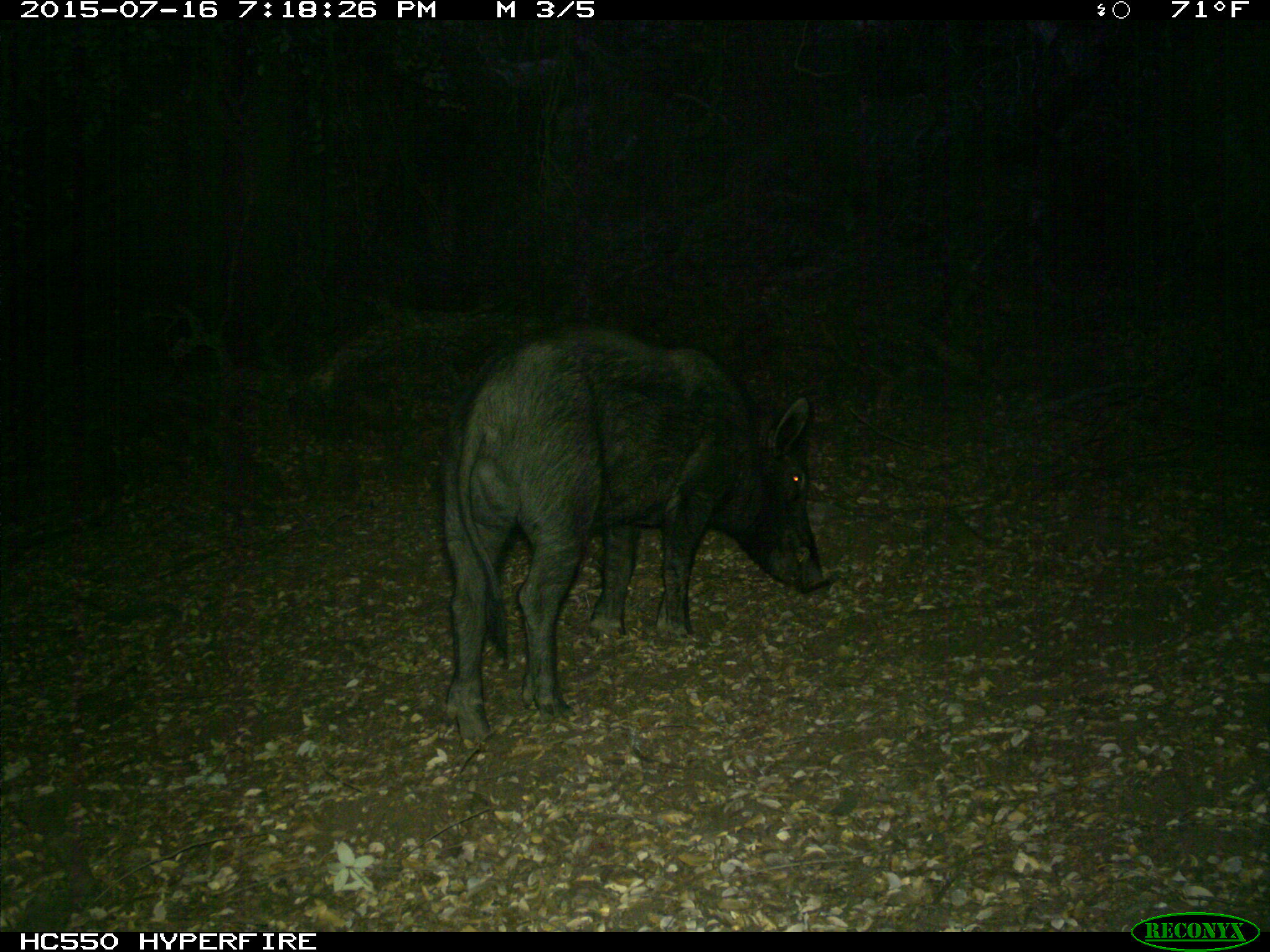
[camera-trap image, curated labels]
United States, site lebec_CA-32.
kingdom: Animalia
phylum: Chordata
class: Mammalia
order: Artiodactyla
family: Suidae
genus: Sus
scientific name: Sus scrofa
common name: wild boar